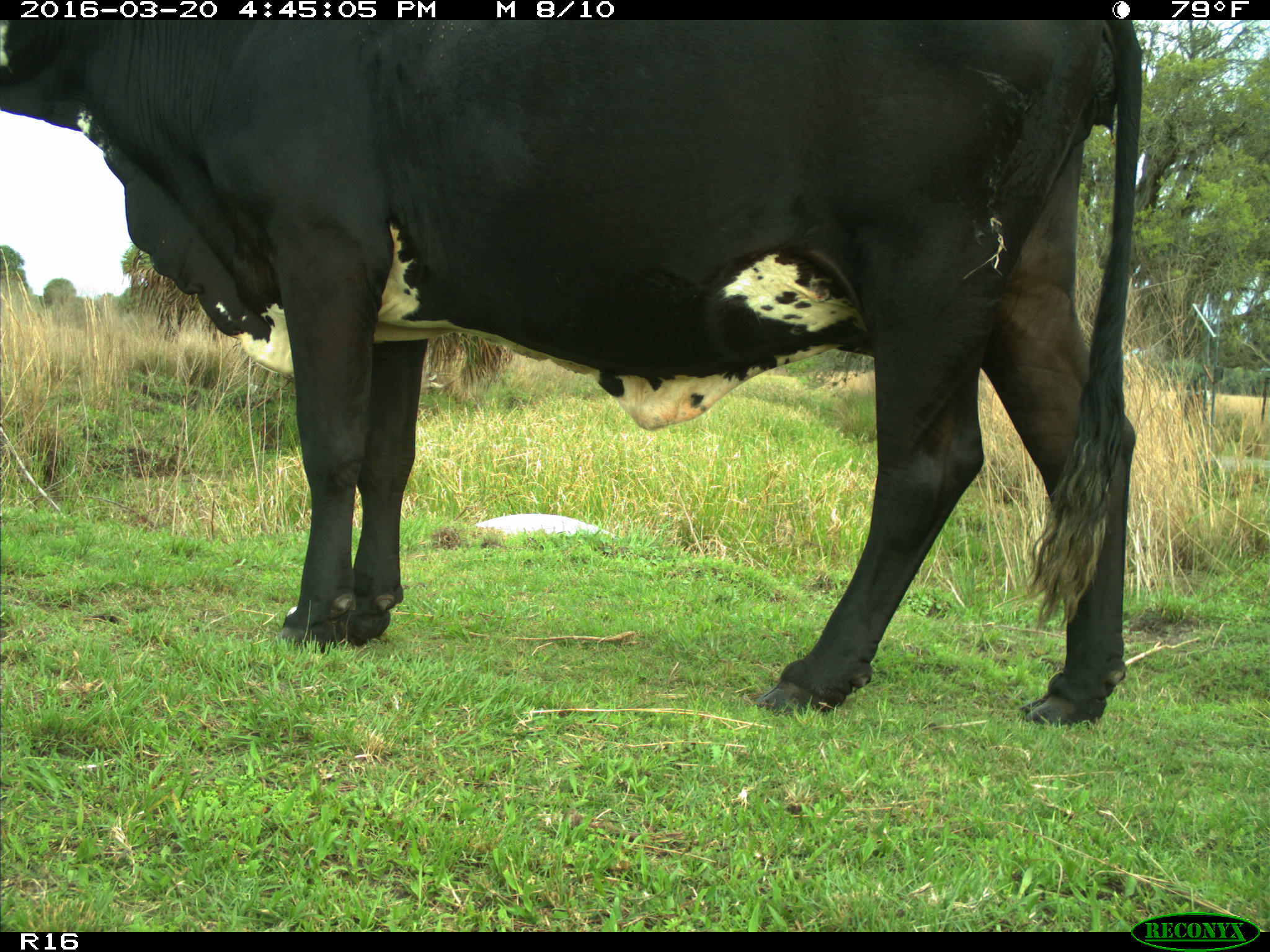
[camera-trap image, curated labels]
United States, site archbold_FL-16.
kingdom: Animalia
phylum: Chordata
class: Mammalia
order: Artiodactyla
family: Bovidae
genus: Bos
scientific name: Bos taurus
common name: domestic cow